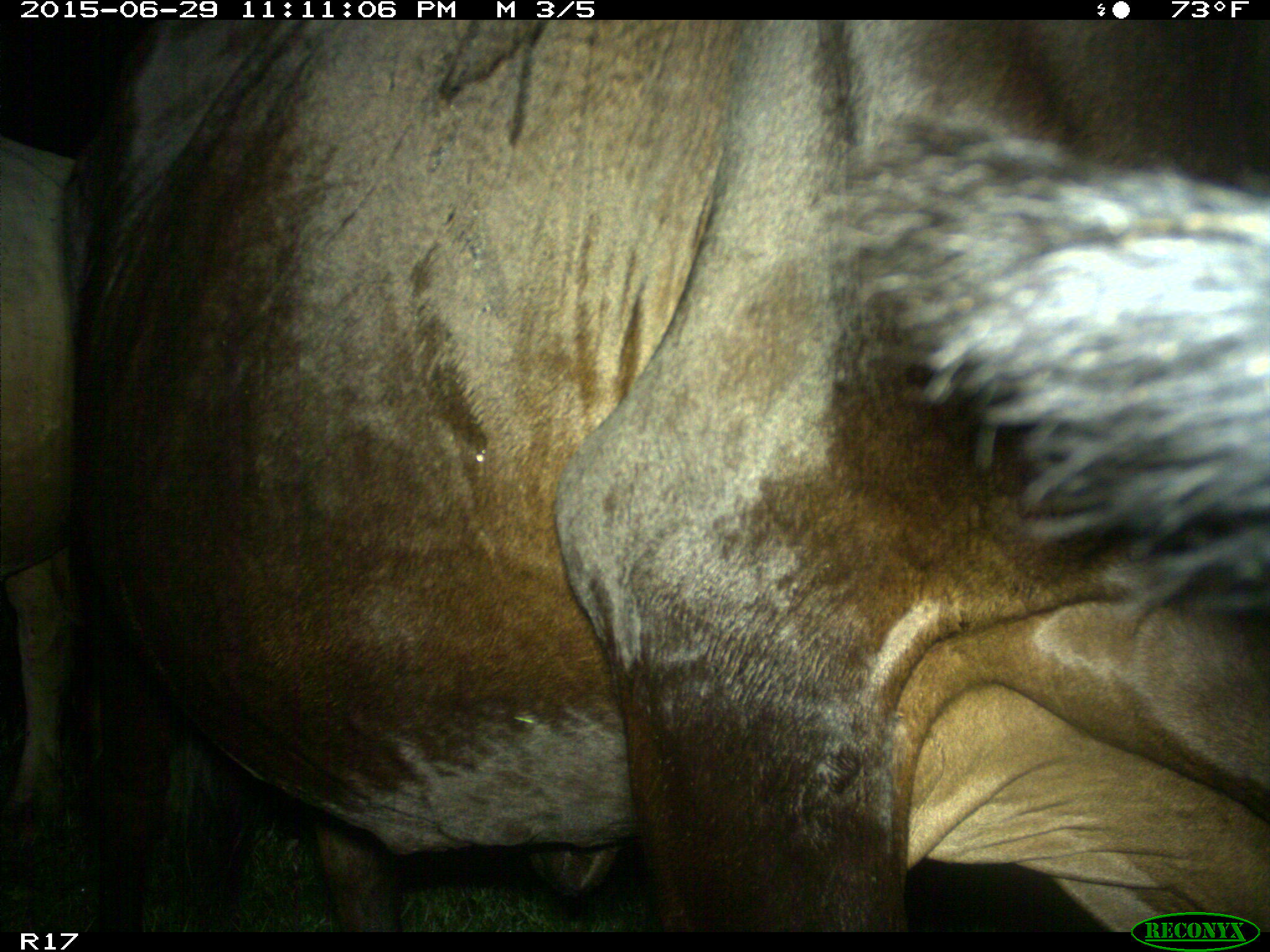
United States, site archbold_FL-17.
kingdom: Animalia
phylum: Chordata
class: Mammalia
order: Artiodactyla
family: Bovidae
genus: Bos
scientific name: Bos taurus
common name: domestic cow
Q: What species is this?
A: Bos taurus (domestic cow).